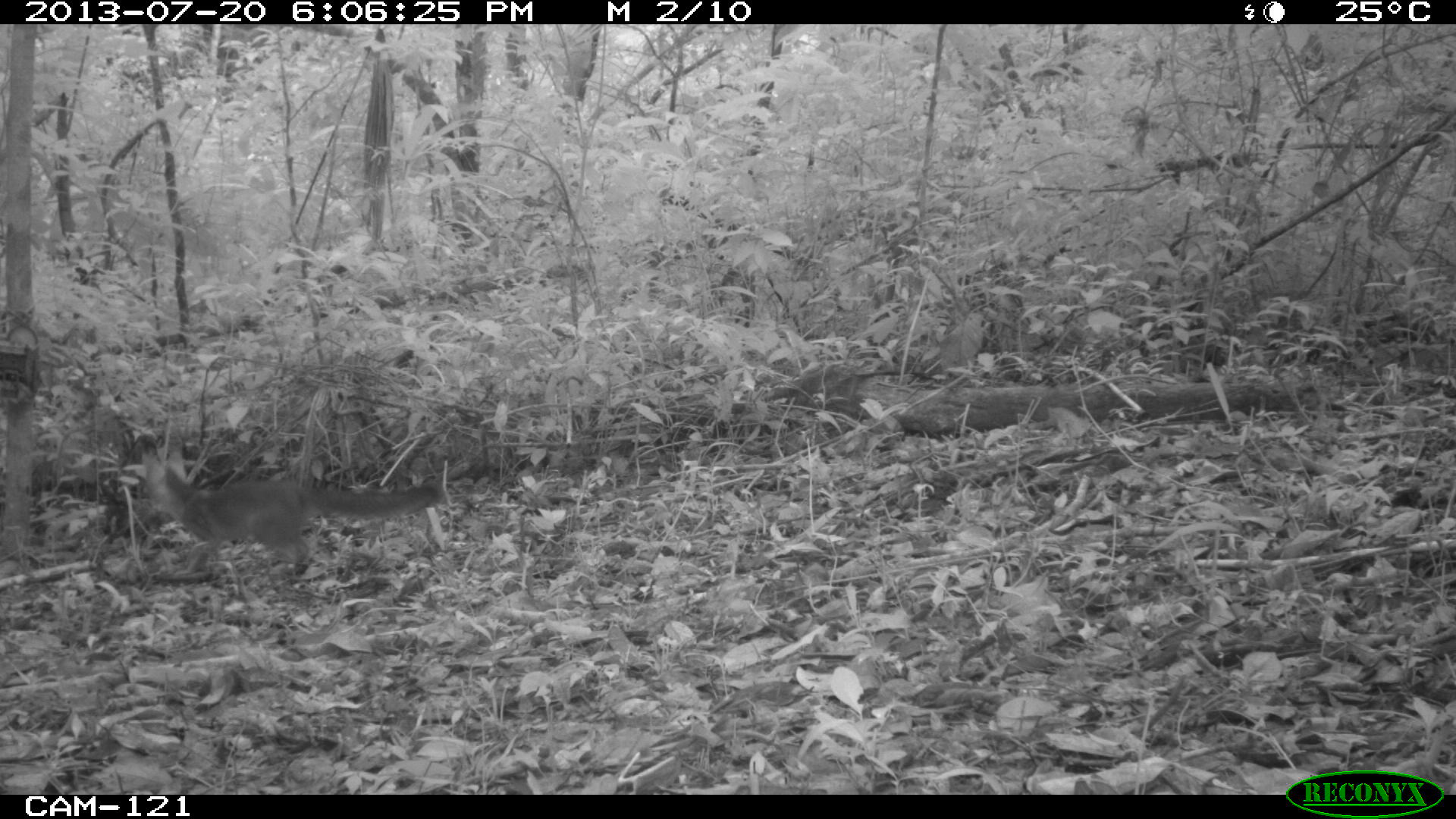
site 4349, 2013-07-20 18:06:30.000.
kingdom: Animalia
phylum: Chordata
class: Mammalia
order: Carnivora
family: Canidae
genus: Urocyon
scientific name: Urocyon cinereoargenteus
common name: gray fox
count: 1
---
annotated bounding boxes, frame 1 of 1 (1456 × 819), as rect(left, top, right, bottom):
urocyon cinereoargenteus: rect(138, 449, 442, 583)